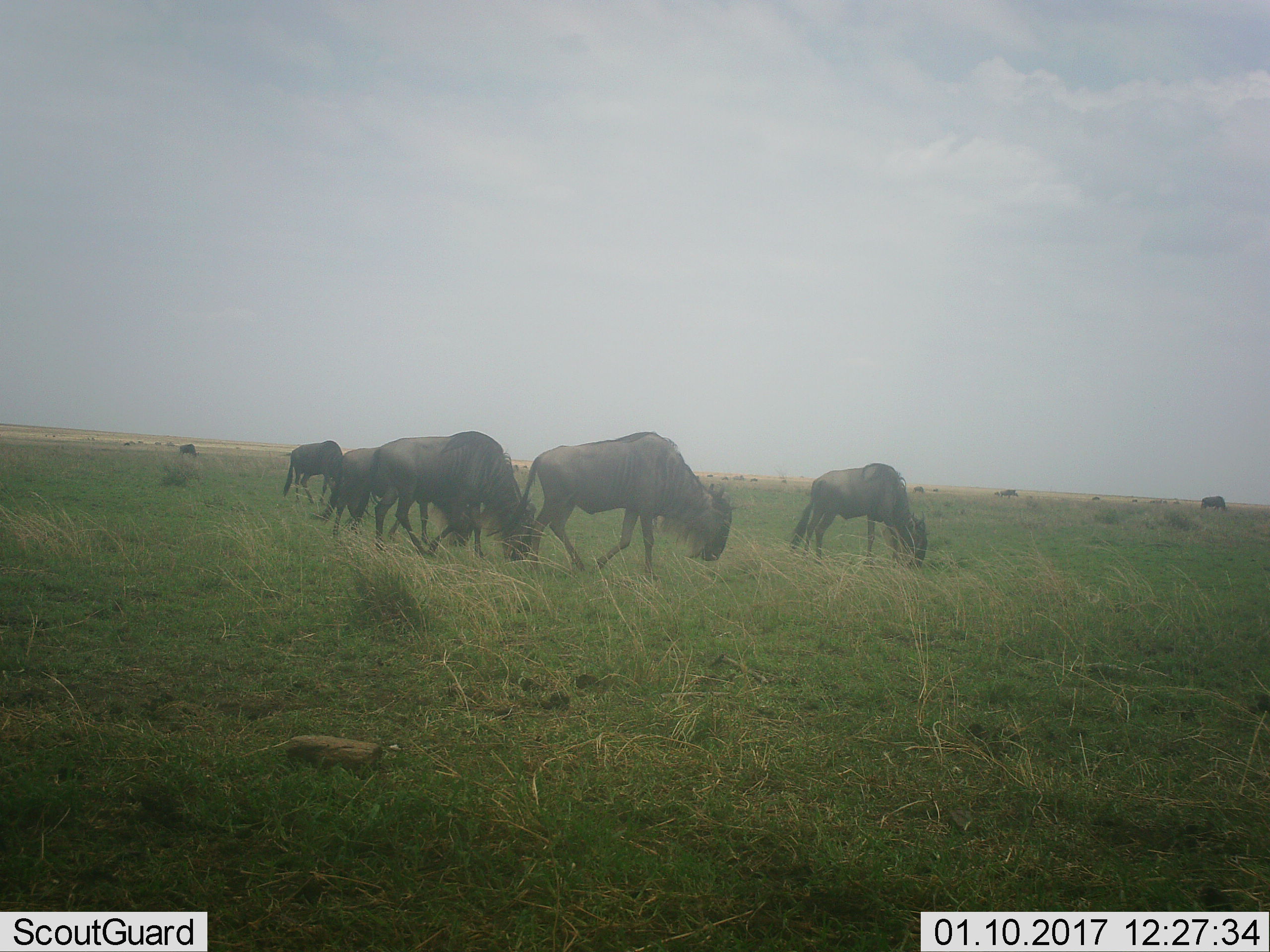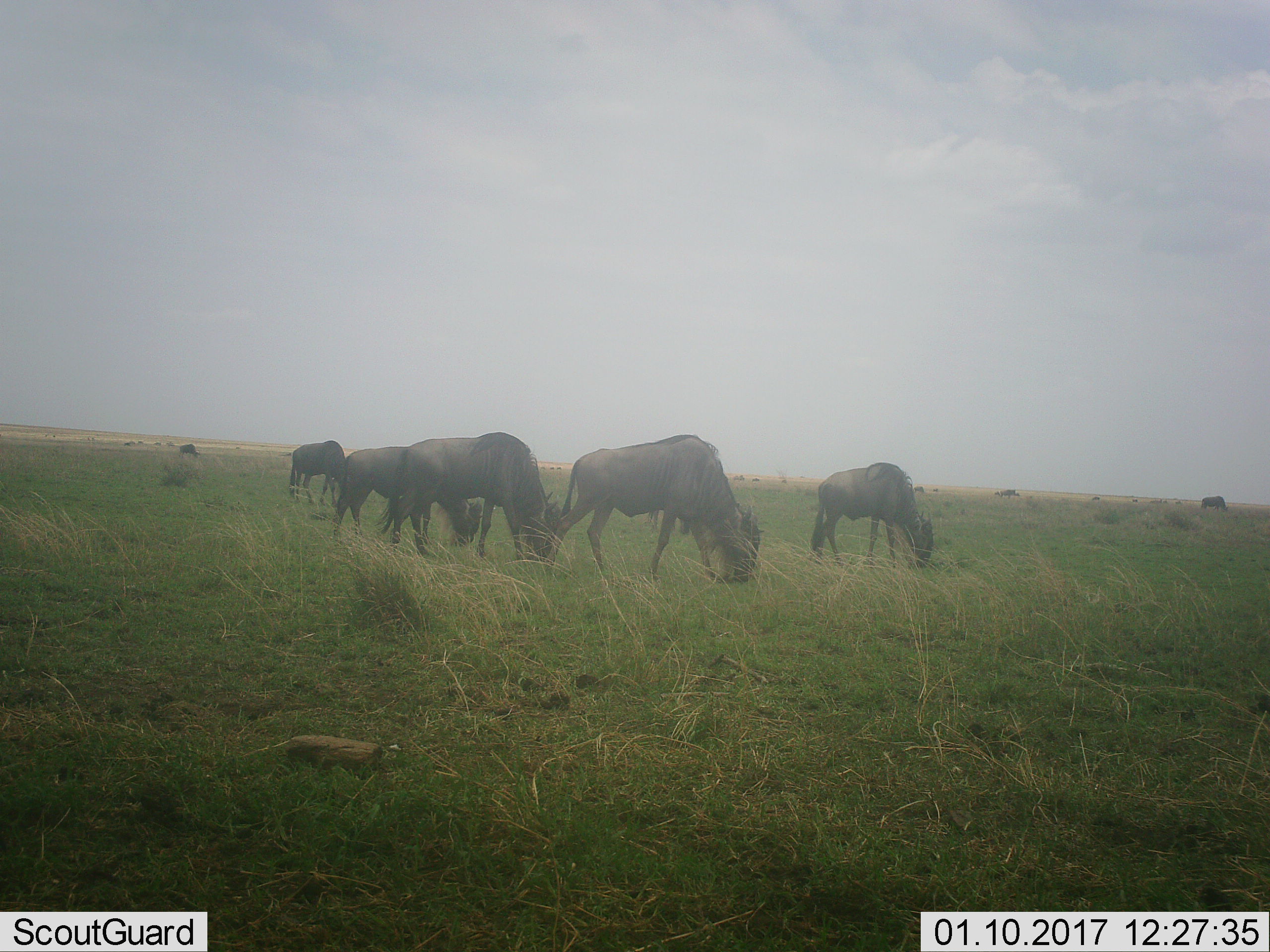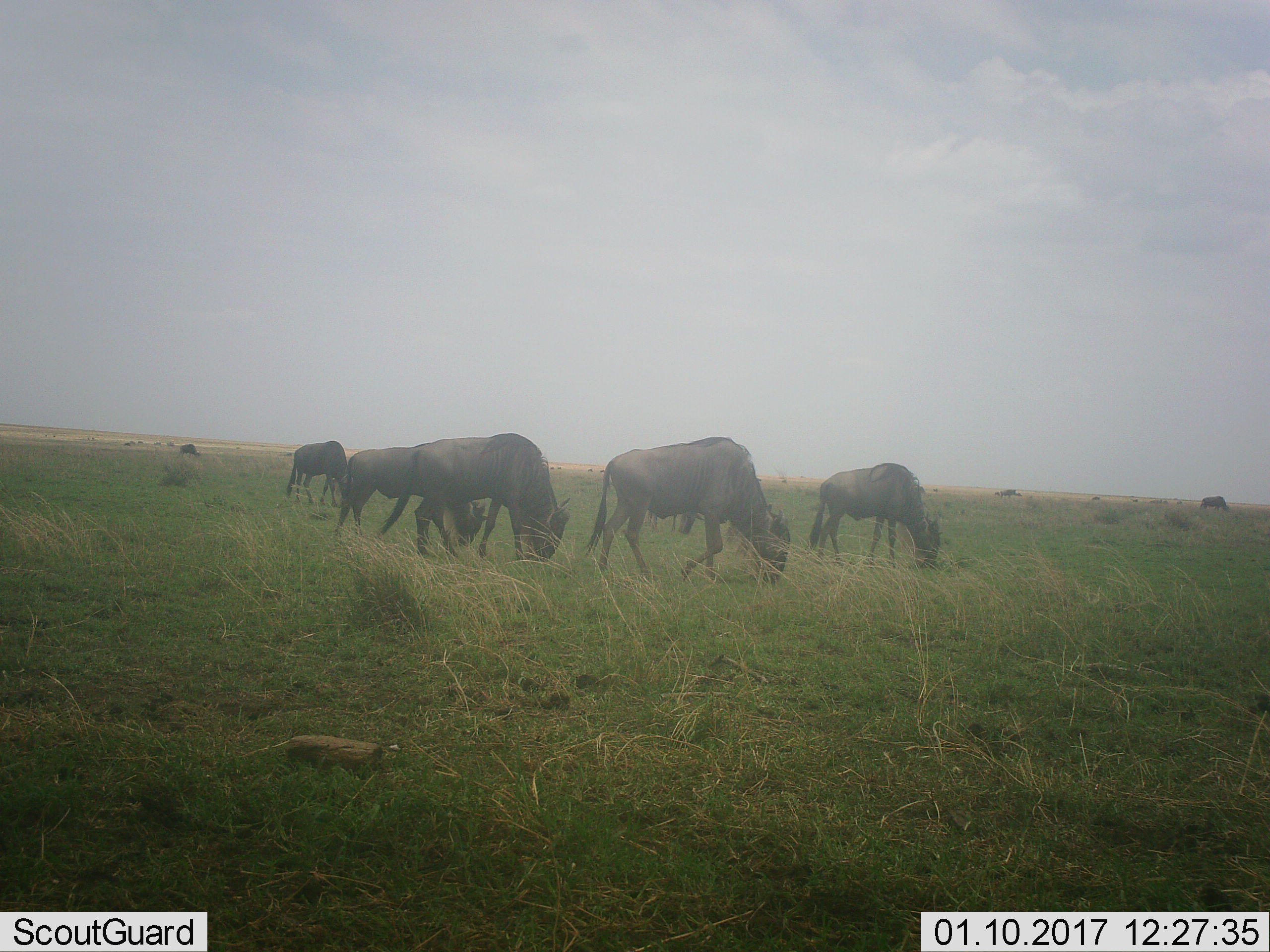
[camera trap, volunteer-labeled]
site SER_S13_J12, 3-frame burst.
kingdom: Animalia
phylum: Chordata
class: Mammalia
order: Artiodactyla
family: Bovidae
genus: Connochaetes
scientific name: Connochaetes taurinus taurinus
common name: blue wildebeest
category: wildebeestblue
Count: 11-50.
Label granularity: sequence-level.